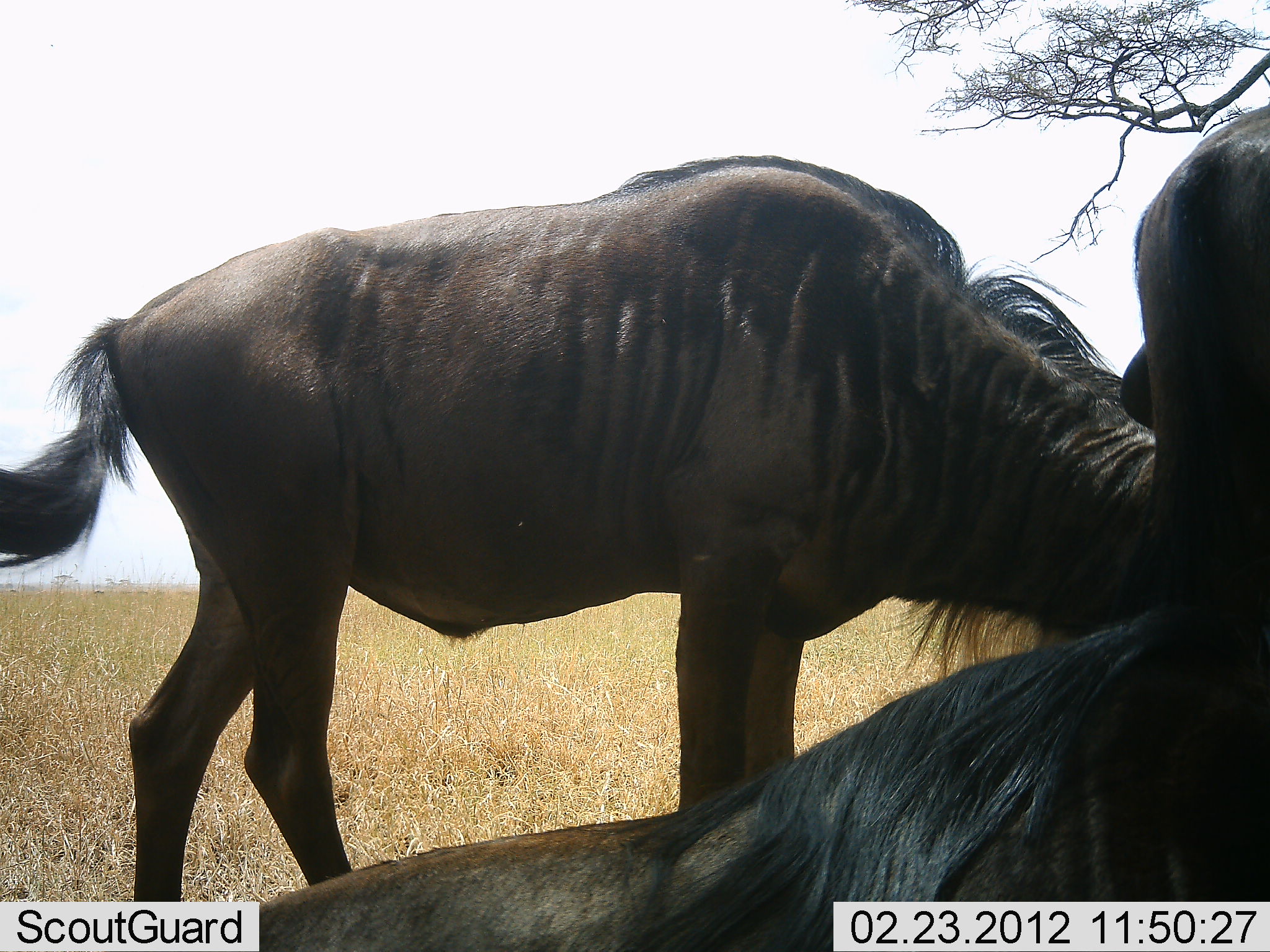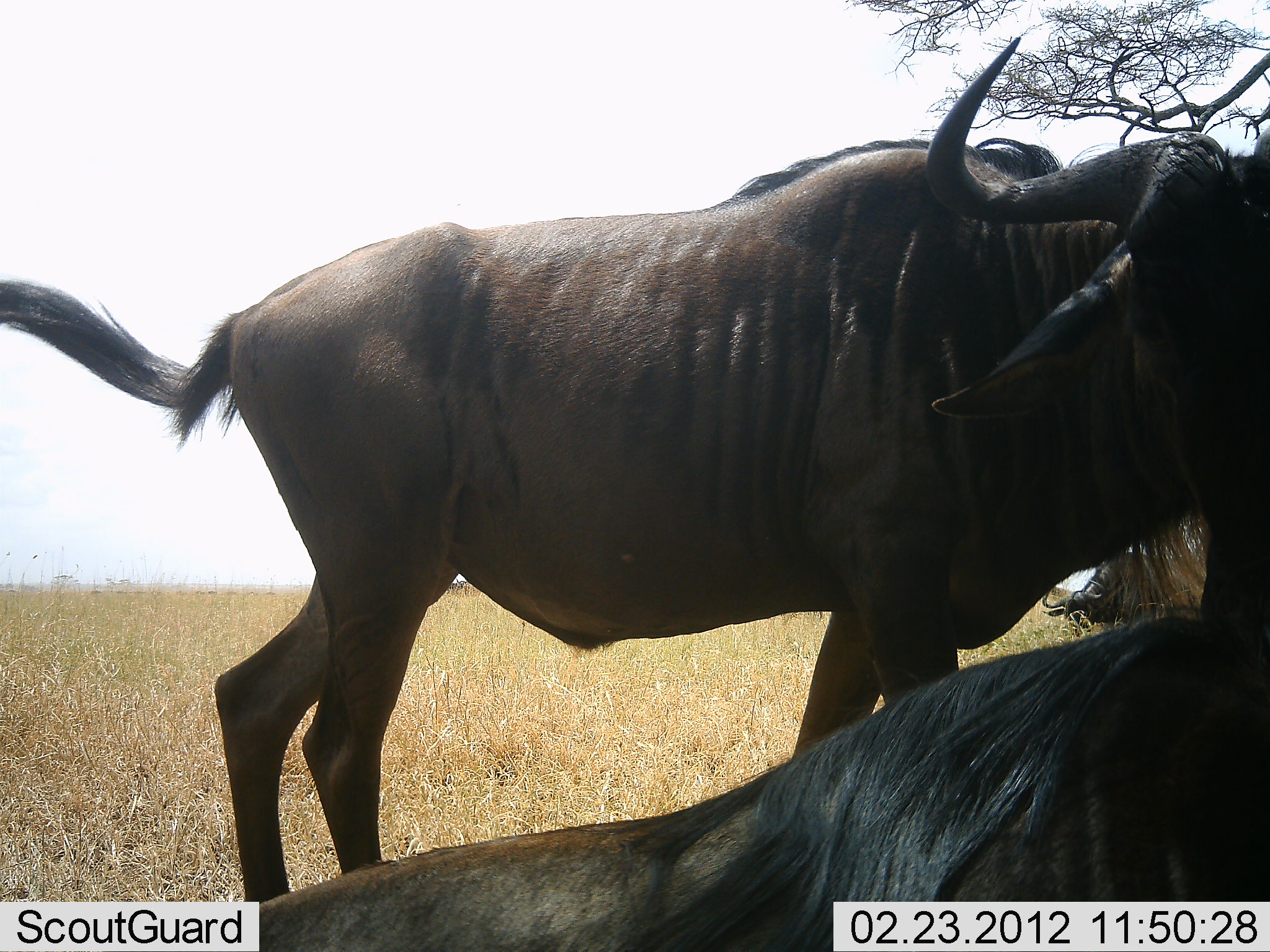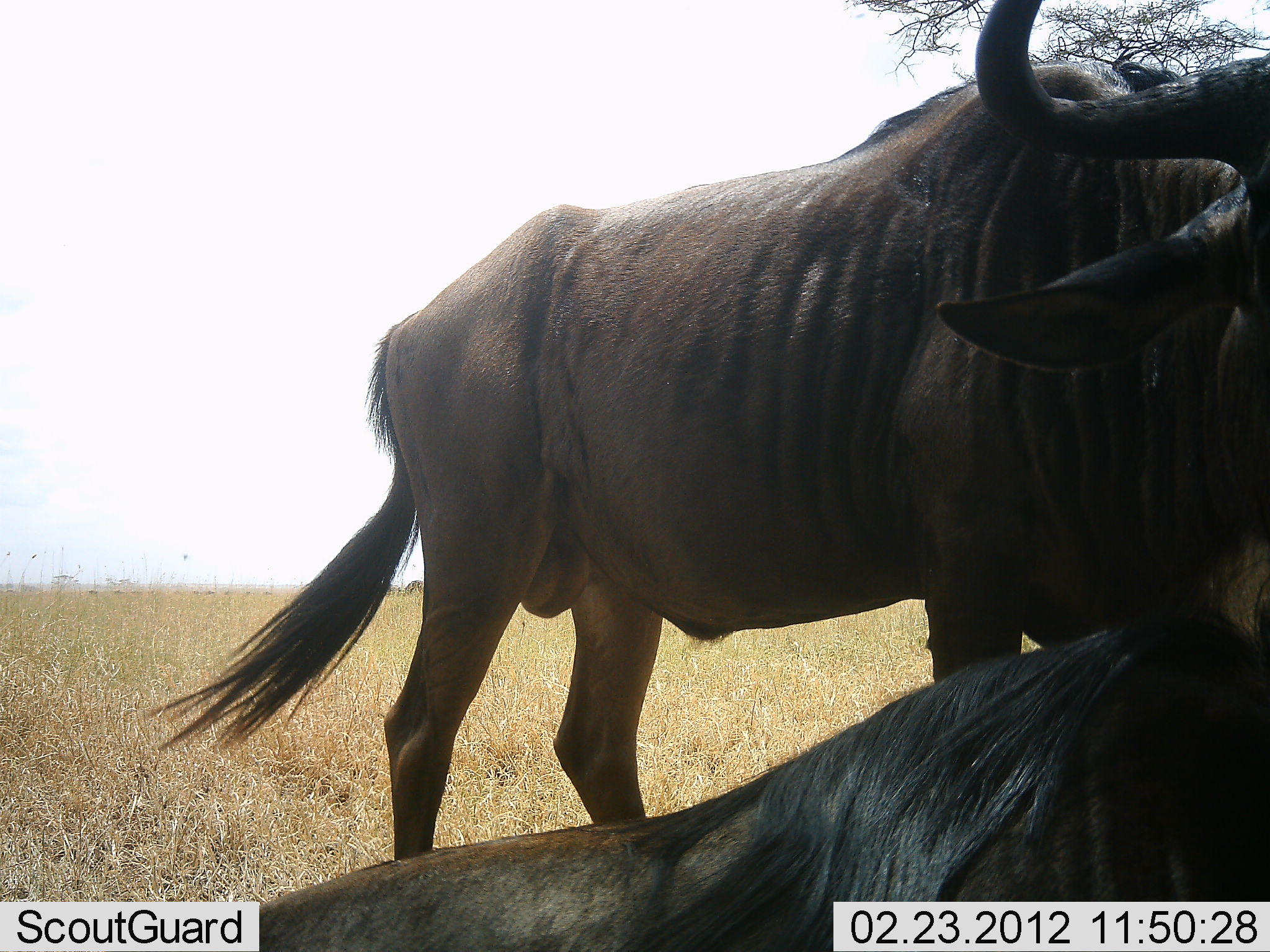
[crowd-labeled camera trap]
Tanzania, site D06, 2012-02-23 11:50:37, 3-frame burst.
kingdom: Animalia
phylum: Chordata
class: Mammalia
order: Artiodactyla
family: Bovidae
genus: Connochaetes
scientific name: Connochaetes taurinus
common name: blue wildebeest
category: wildebeest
Wildebeest (blue wildebeest) (Connochaetes taurinus), count 3. Behavior (volunteer vote fractions): standing 62%, resting 86%, moving 41%, interacting 17%. Young present (vote fraction): 0%. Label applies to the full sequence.